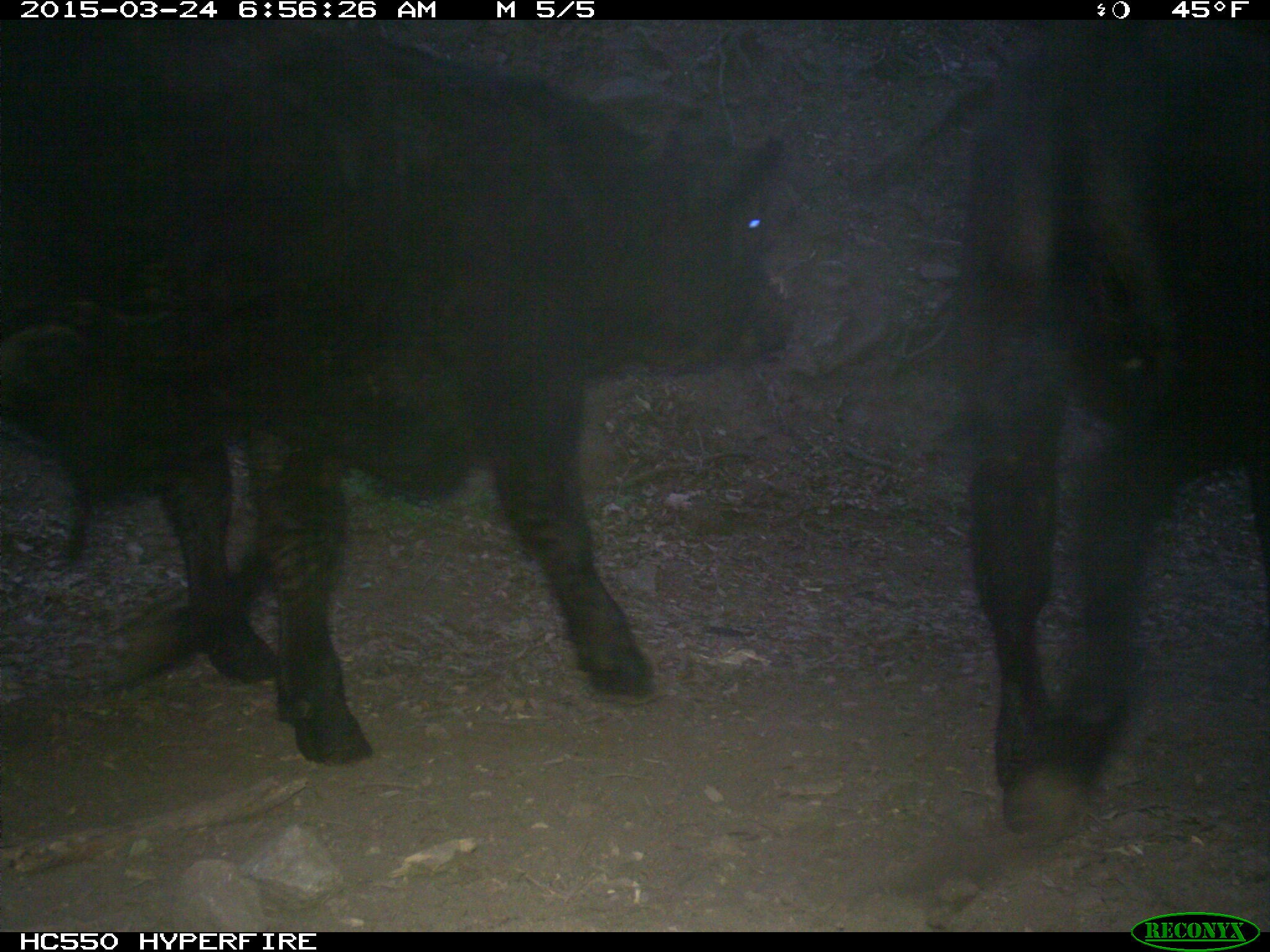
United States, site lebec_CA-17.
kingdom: Animalia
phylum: Chordata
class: Mammalia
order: Artiodactyla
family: Bovidae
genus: Bos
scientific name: Bos taurus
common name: domestic cow